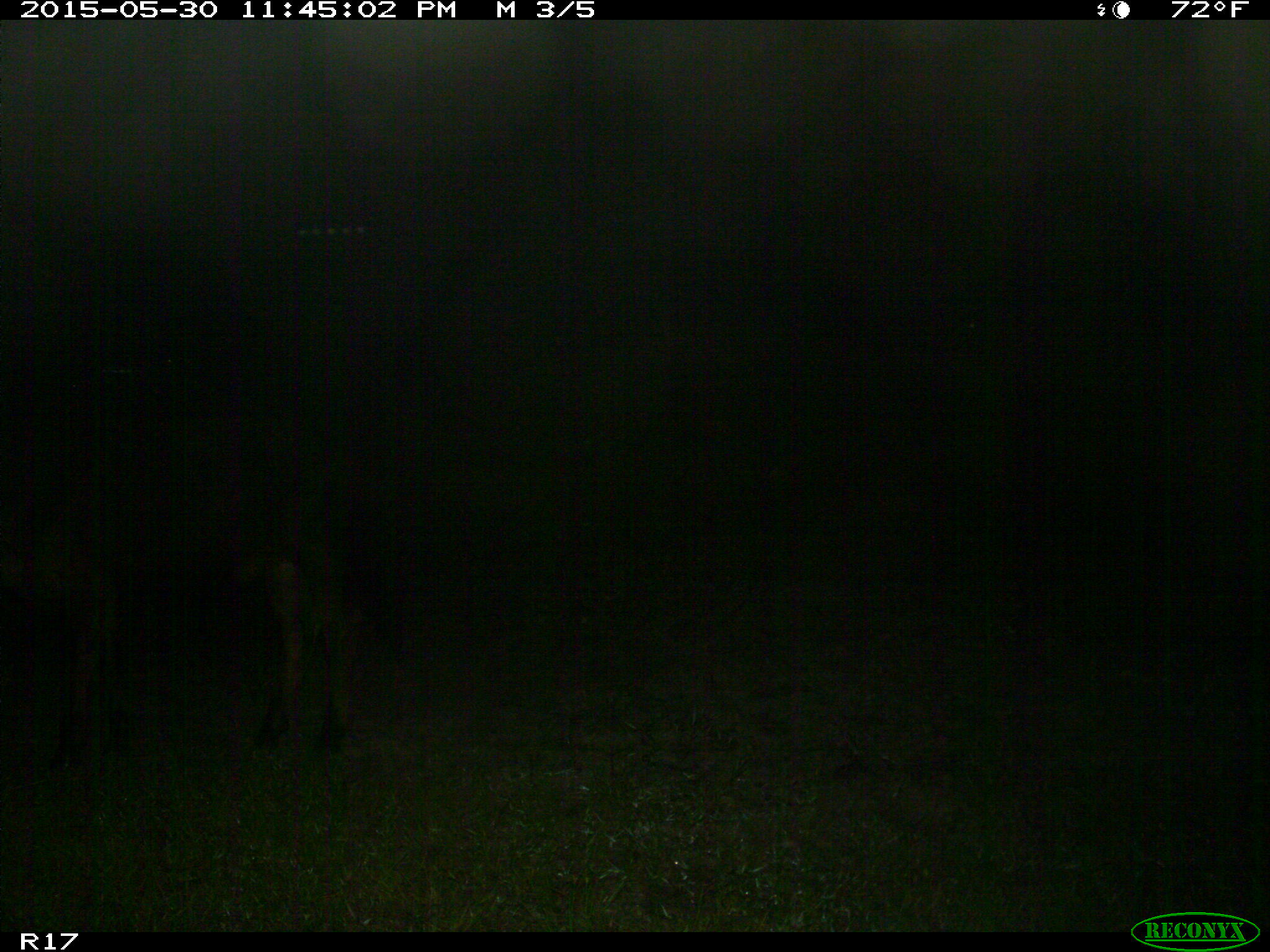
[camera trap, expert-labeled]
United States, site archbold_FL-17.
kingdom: Animalia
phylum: Chordata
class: Mammalia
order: Artiodactyla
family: Bovidae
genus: Bos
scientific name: Bos taurus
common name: domestic cow